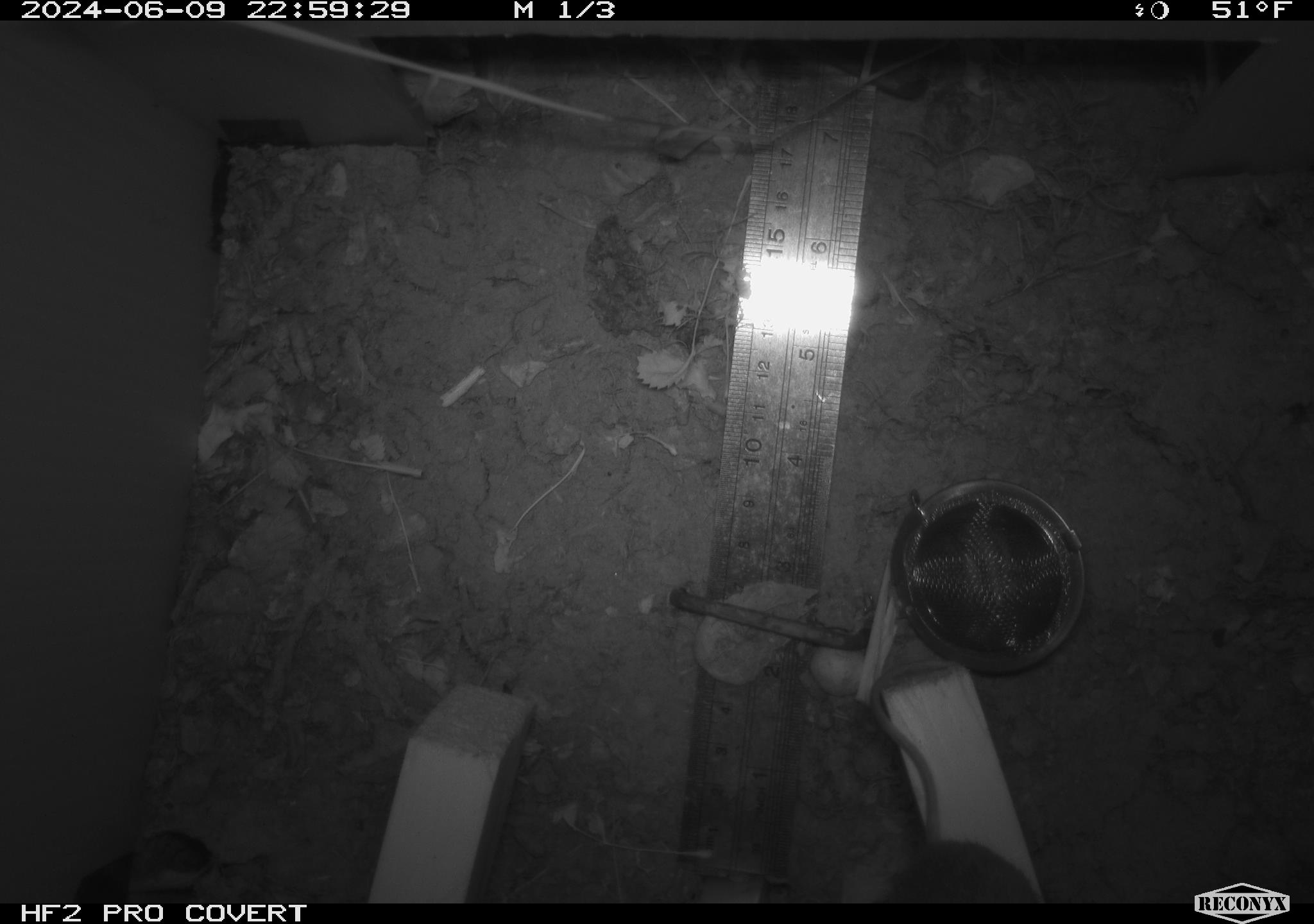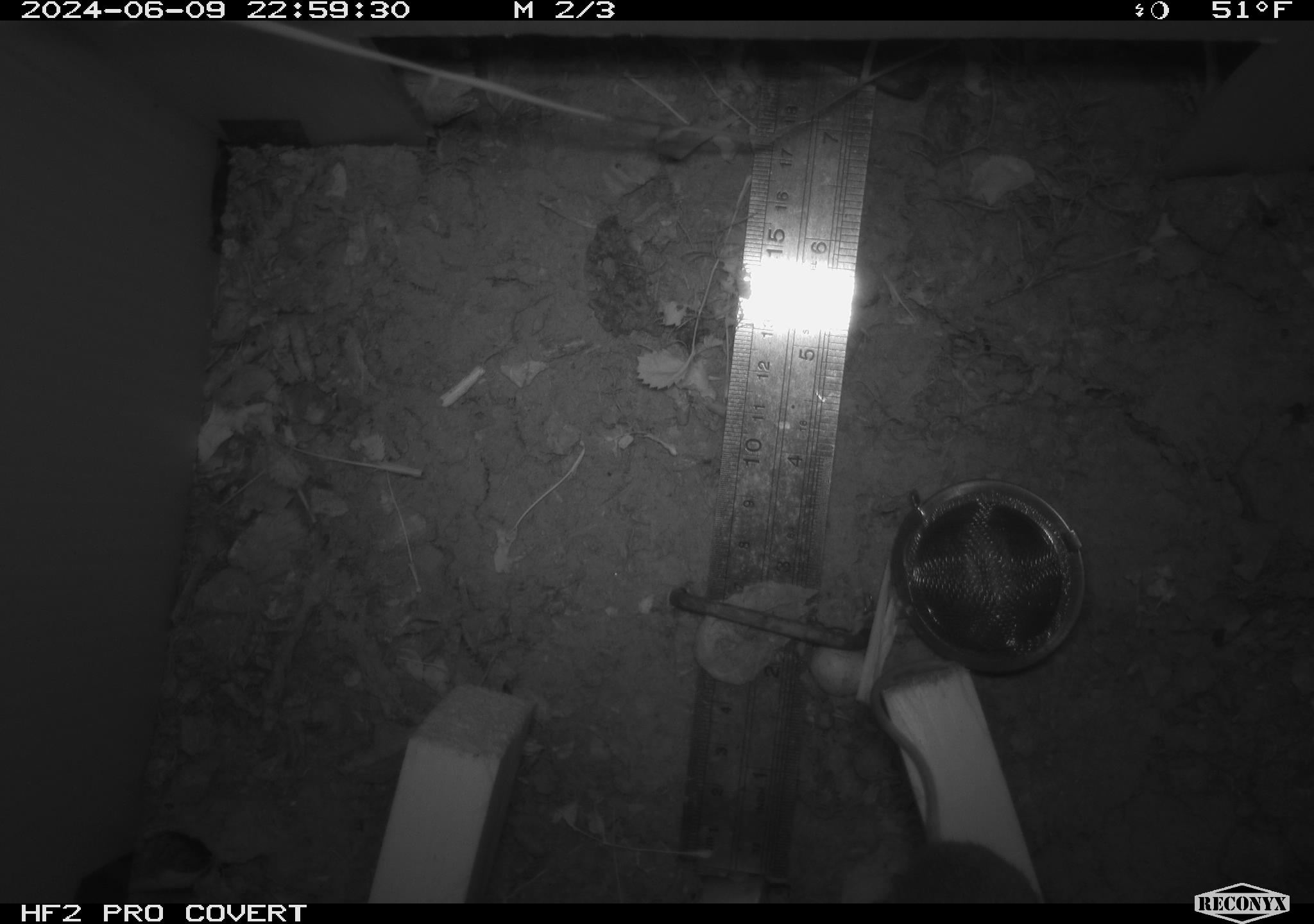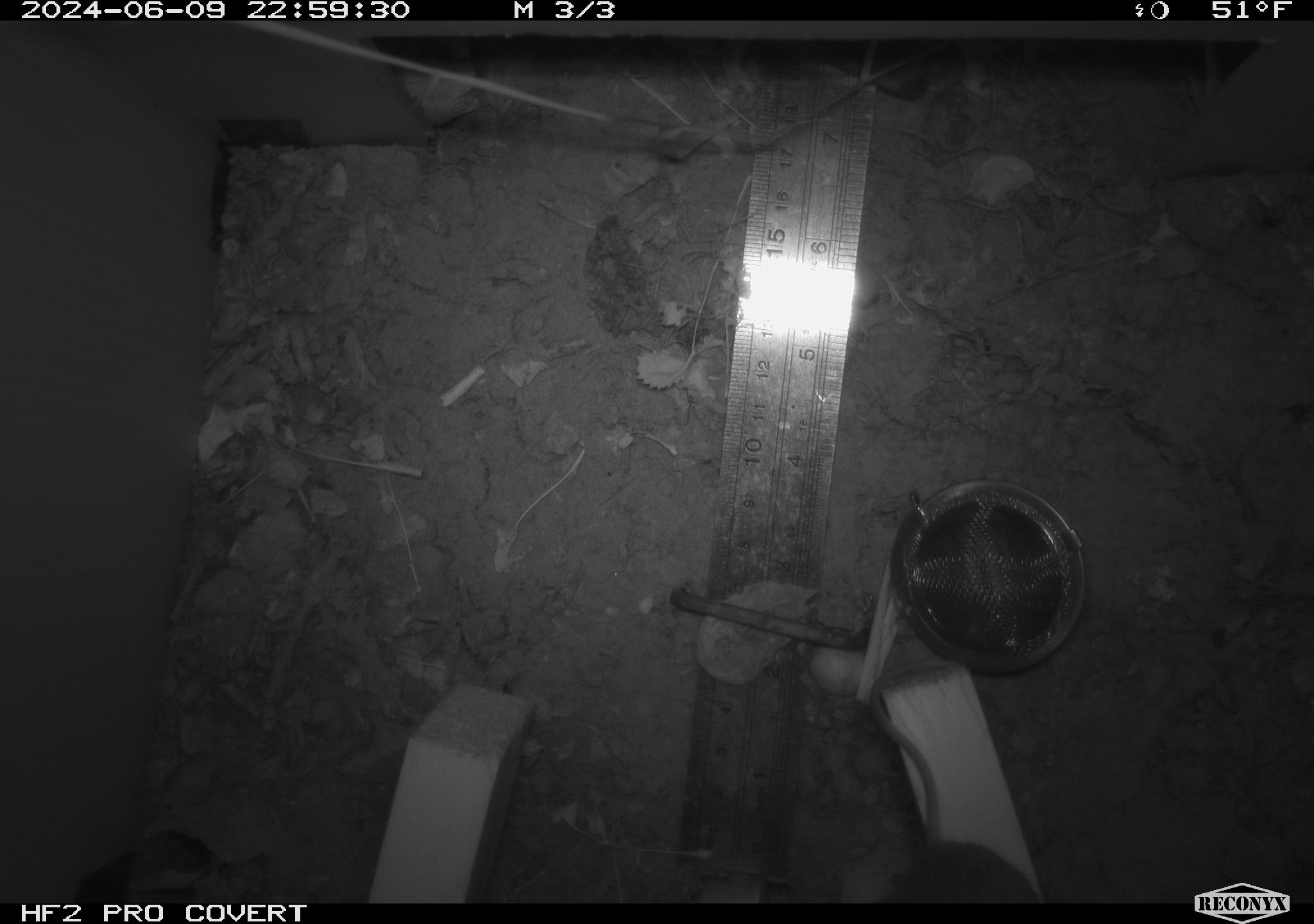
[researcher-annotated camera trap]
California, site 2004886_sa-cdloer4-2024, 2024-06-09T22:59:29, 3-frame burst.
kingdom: Animalia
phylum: Chordata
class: Mammalia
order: Rodentia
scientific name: Rodentia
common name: rodent